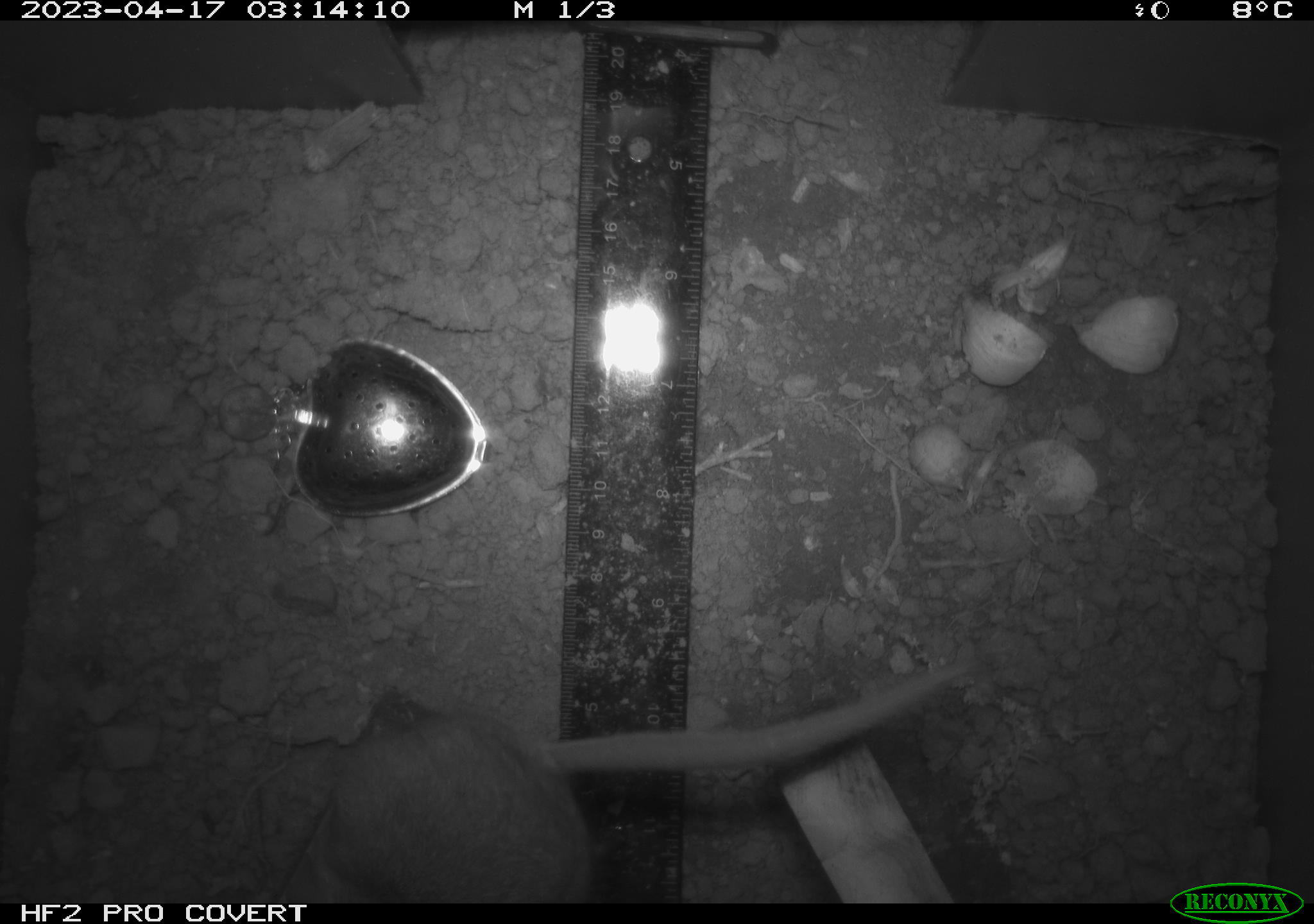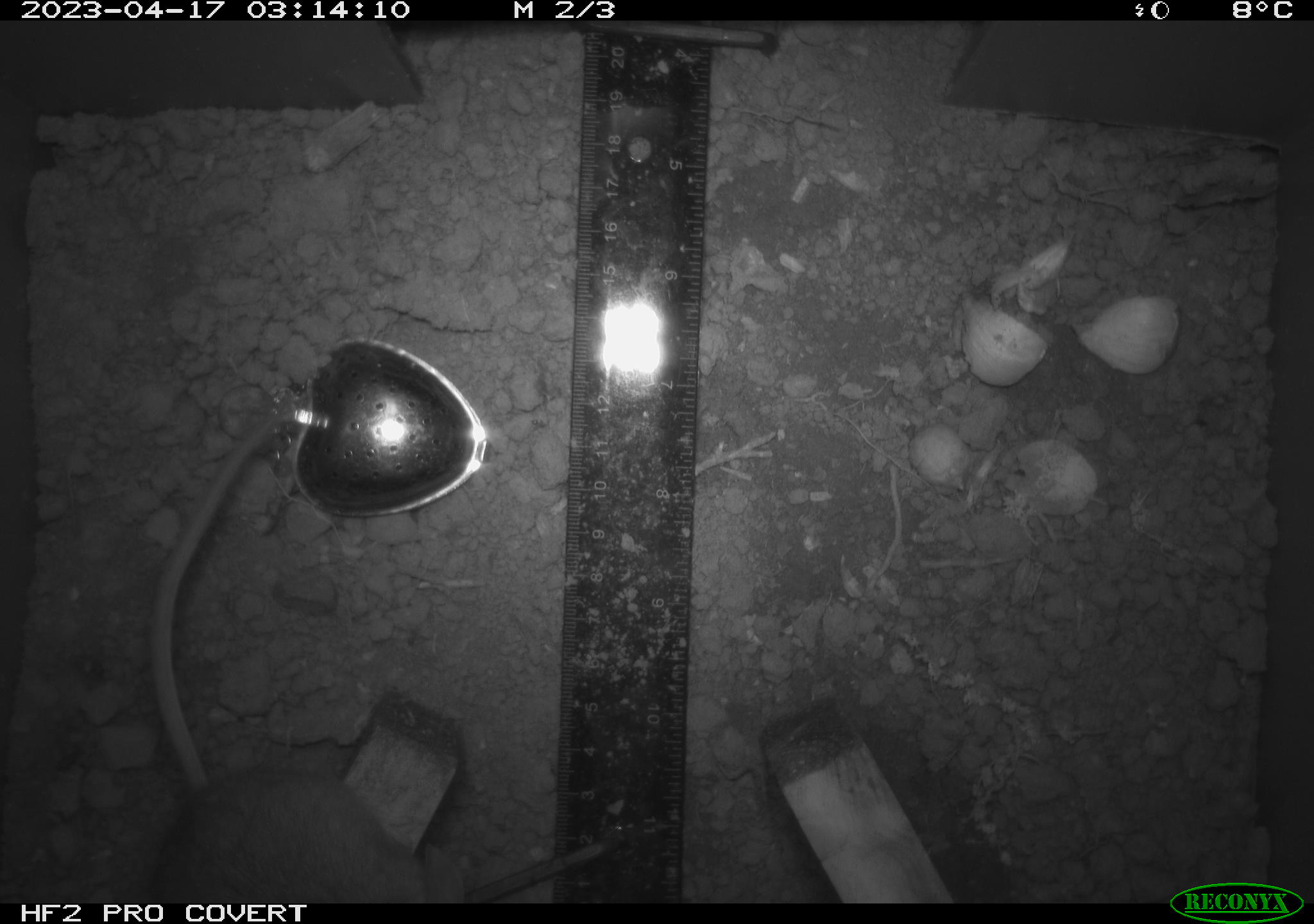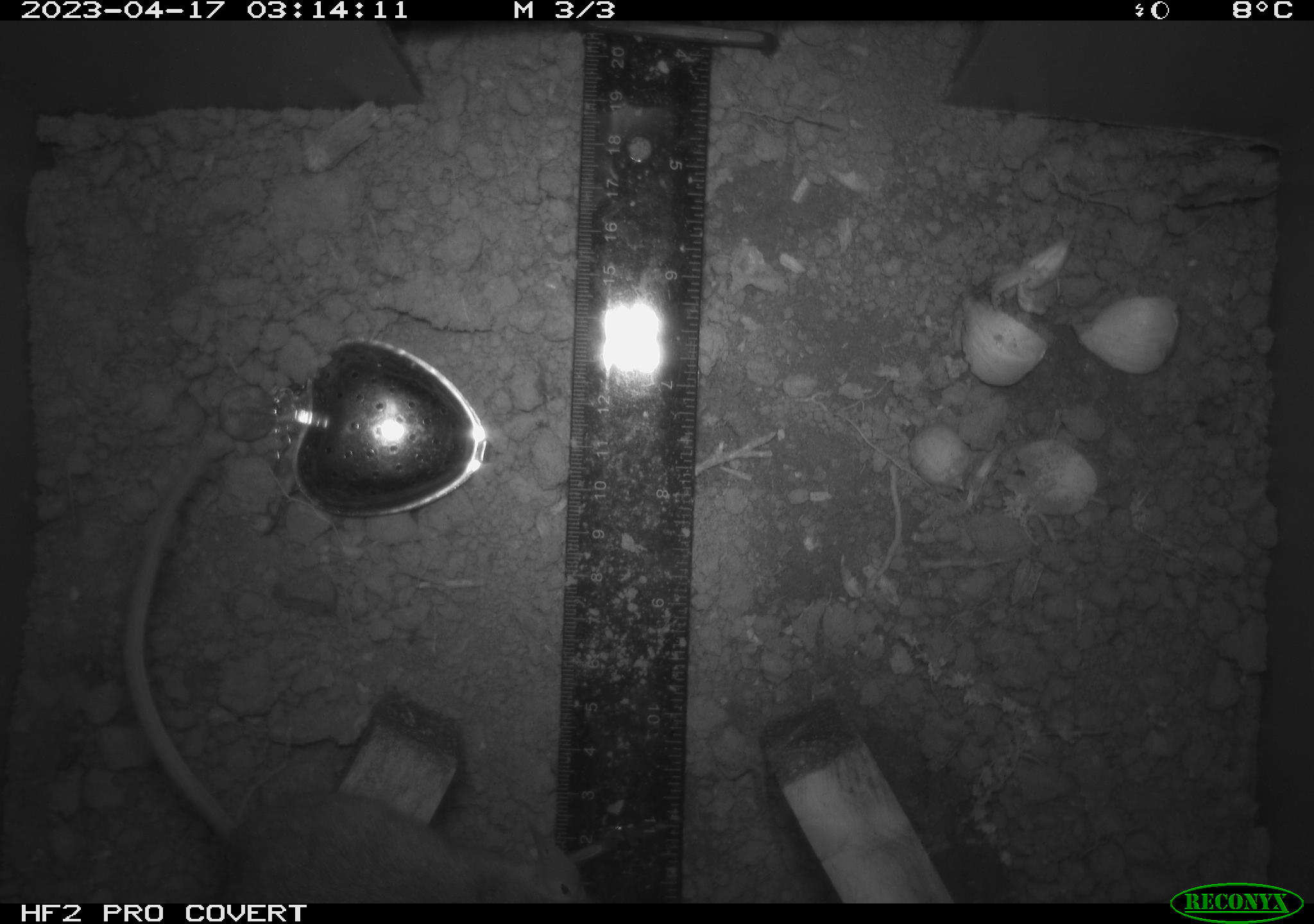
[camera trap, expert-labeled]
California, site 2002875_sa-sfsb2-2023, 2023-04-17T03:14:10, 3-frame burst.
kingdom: Animalia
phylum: Chordata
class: Mammalia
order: Rodentia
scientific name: Rodentia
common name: mouse species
Mouse species (Rodentia).